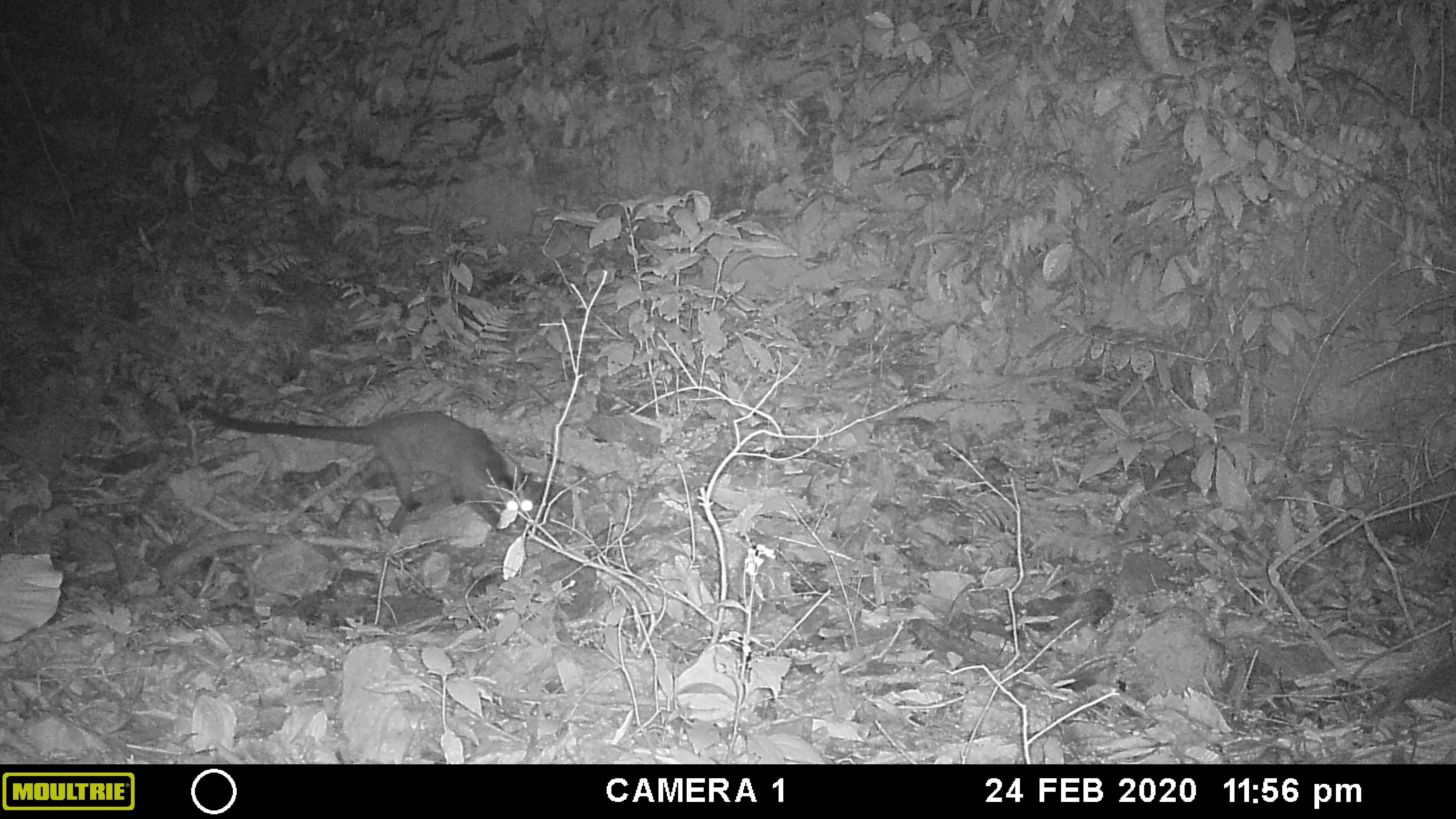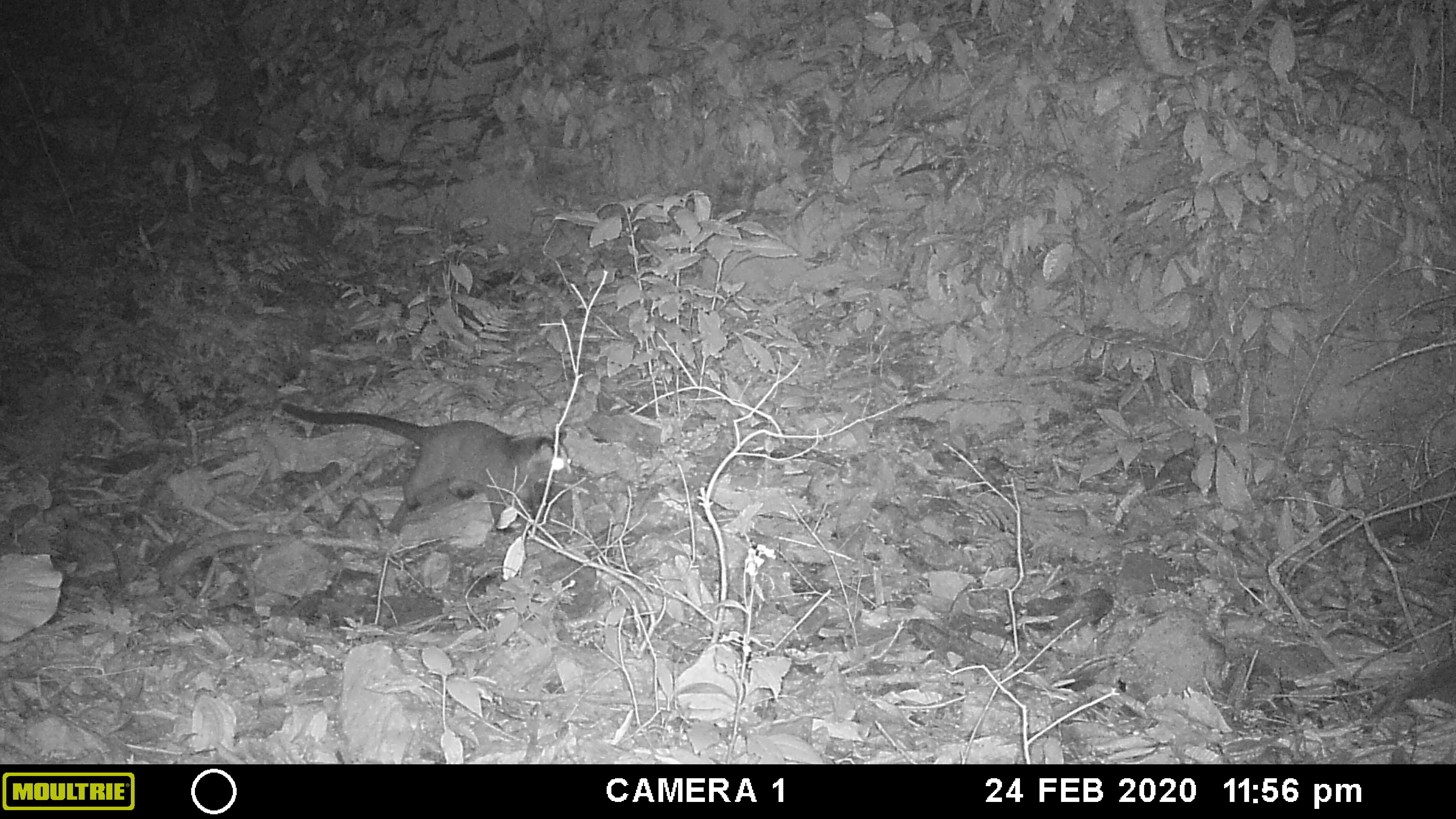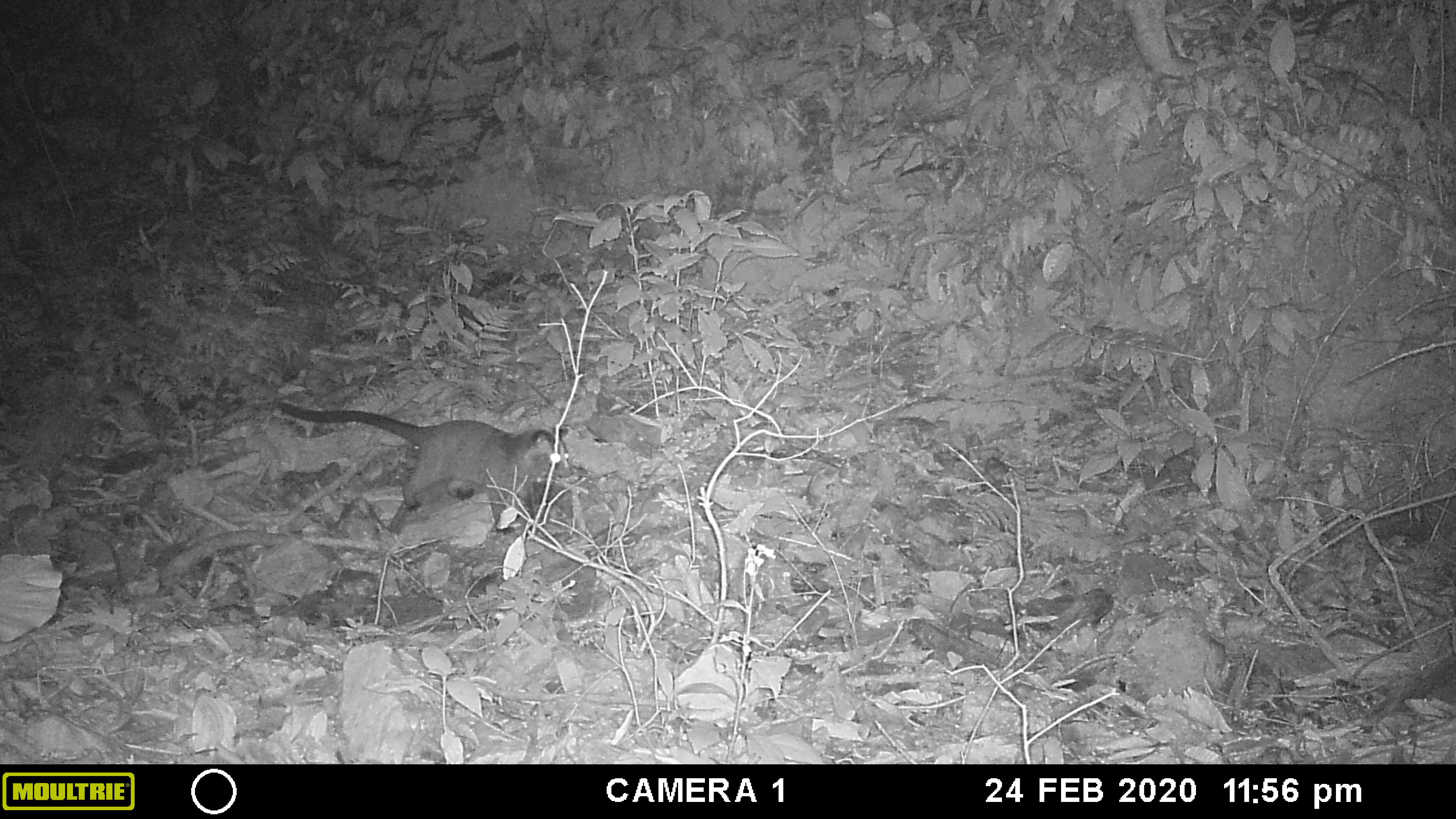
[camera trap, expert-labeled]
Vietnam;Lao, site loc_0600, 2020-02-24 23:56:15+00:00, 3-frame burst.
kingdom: Animalia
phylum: Chordata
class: Mammalia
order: Carnivora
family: Viverridae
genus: Paguma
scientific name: Paguma larvata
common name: masked palm civet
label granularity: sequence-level